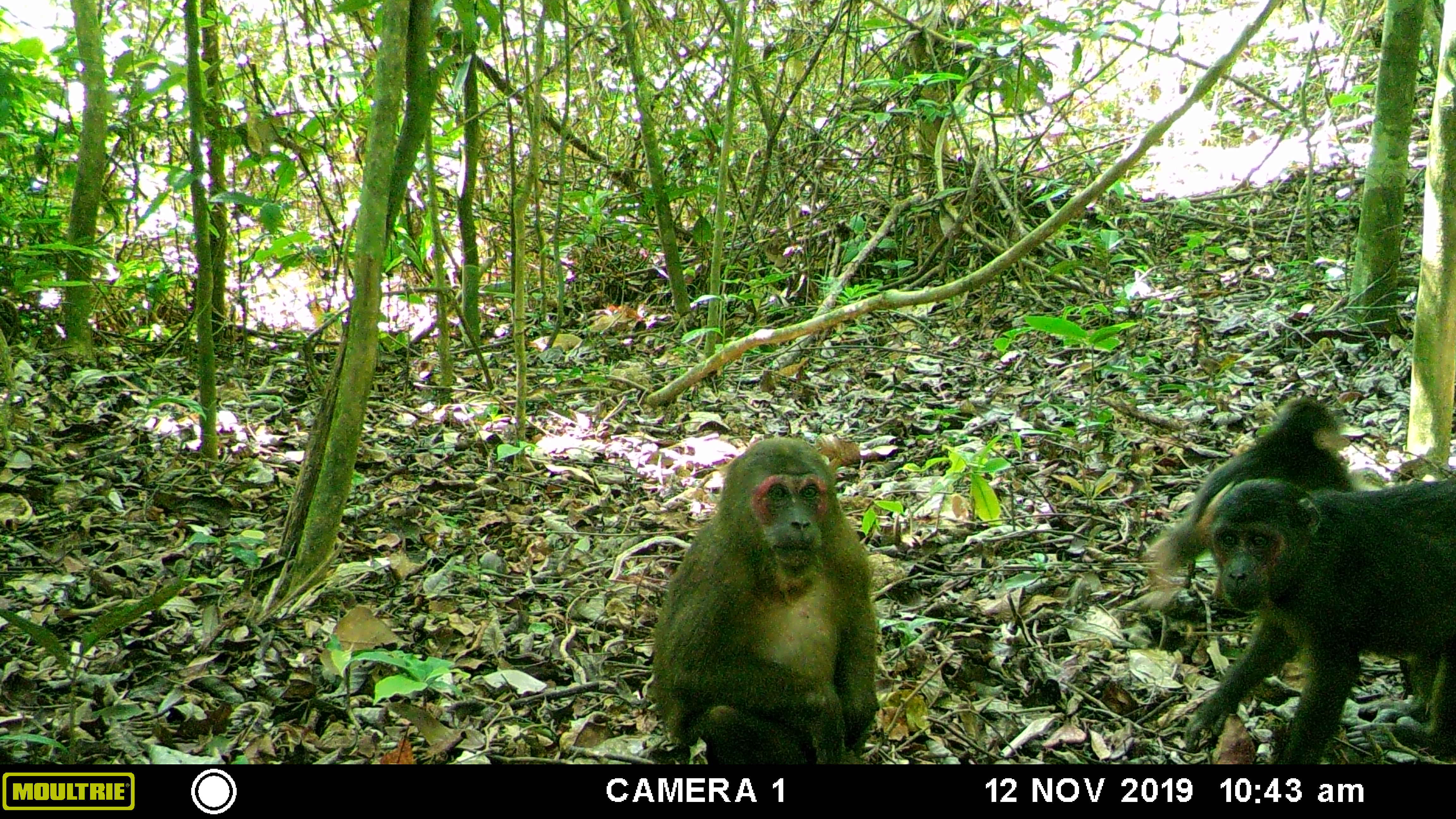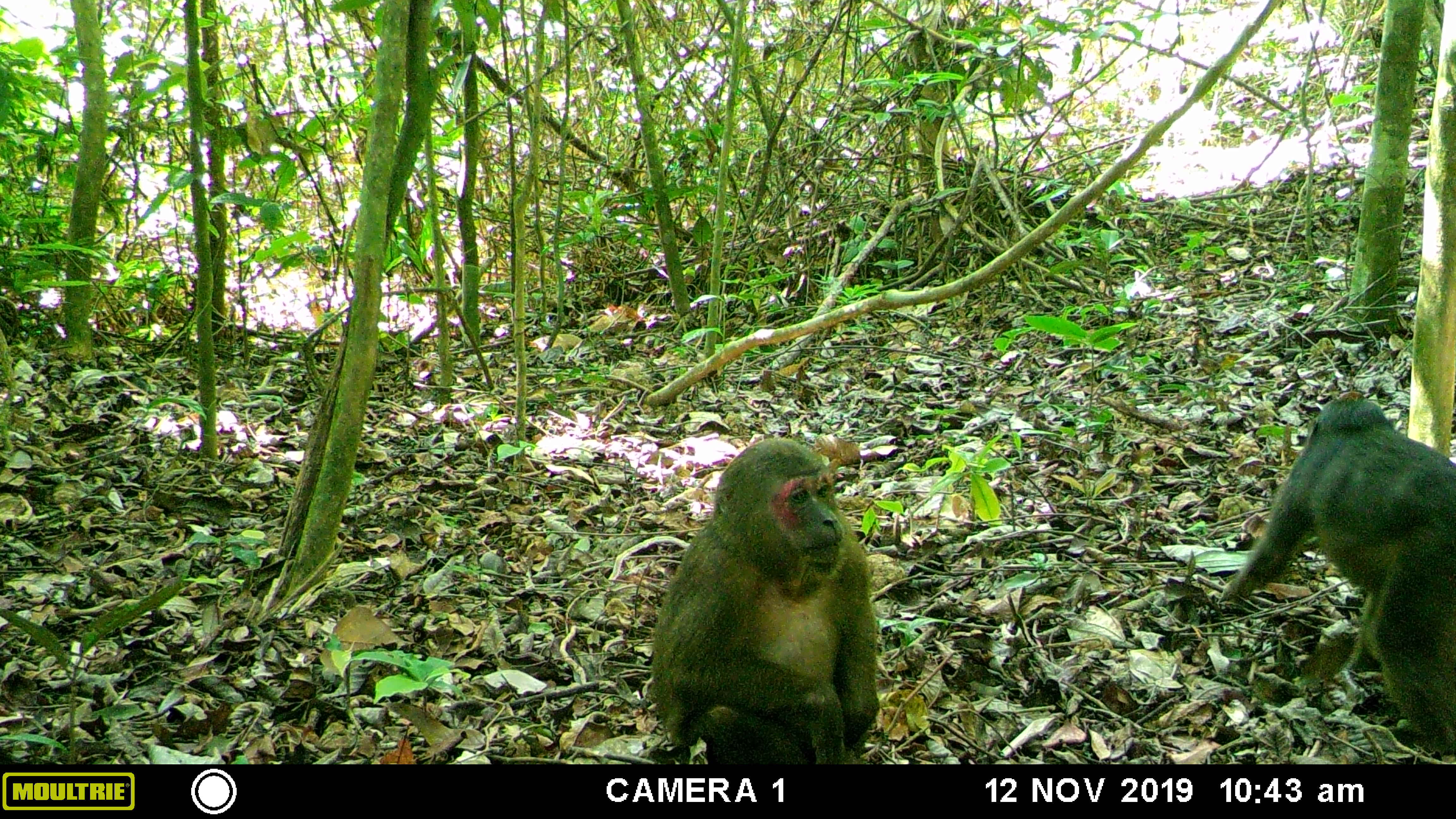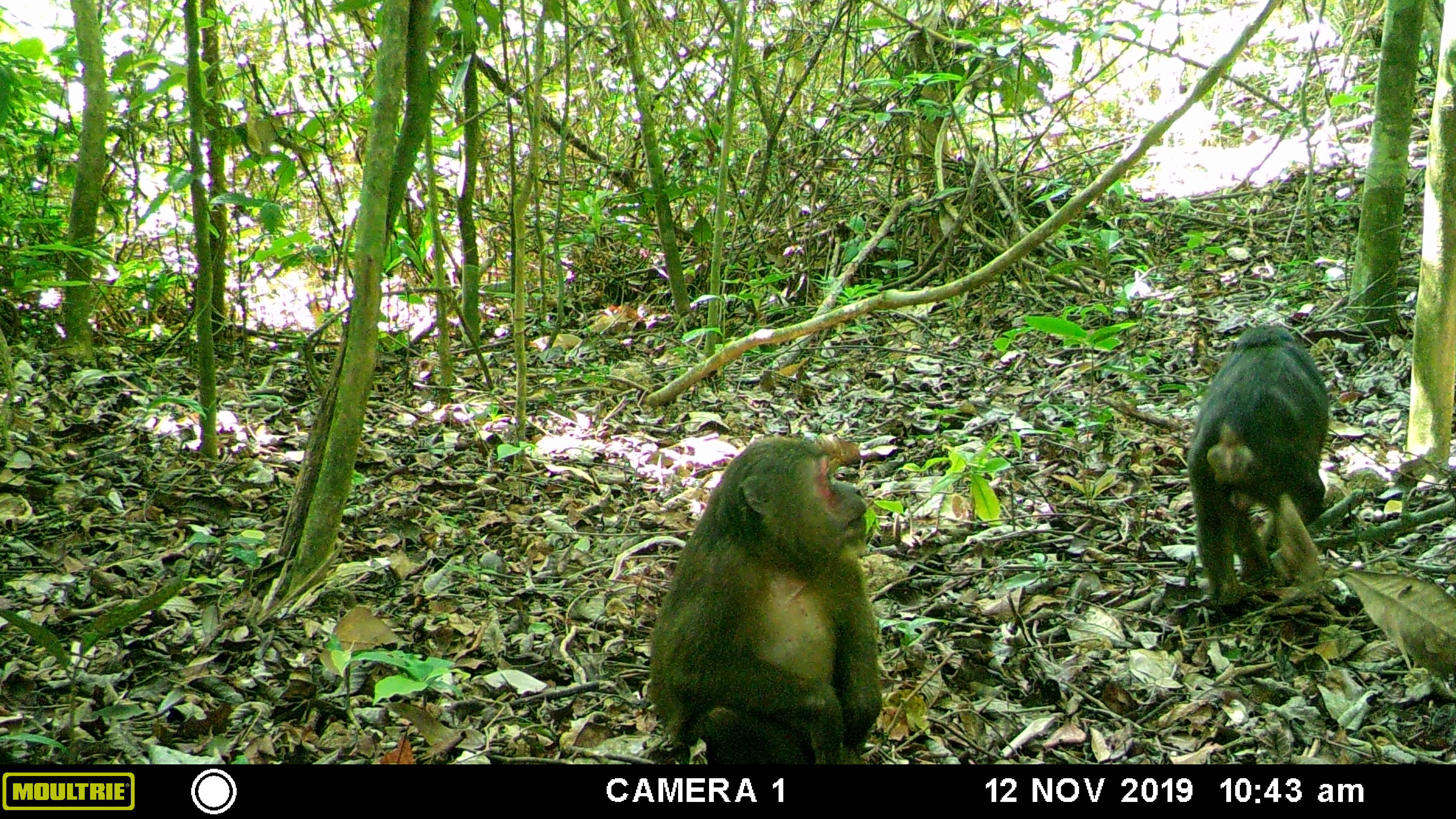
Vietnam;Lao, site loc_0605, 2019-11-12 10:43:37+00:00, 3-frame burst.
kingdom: Animalia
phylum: Chordata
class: Mammalia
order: Primates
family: Cercopithecidae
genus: Macaca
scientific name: Macaca arctoides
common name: stump-tailed macaque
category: stump tailed macaque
Stump tailed macaque (stump-tailed macaque) (Macaca arctoides). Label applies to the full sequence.